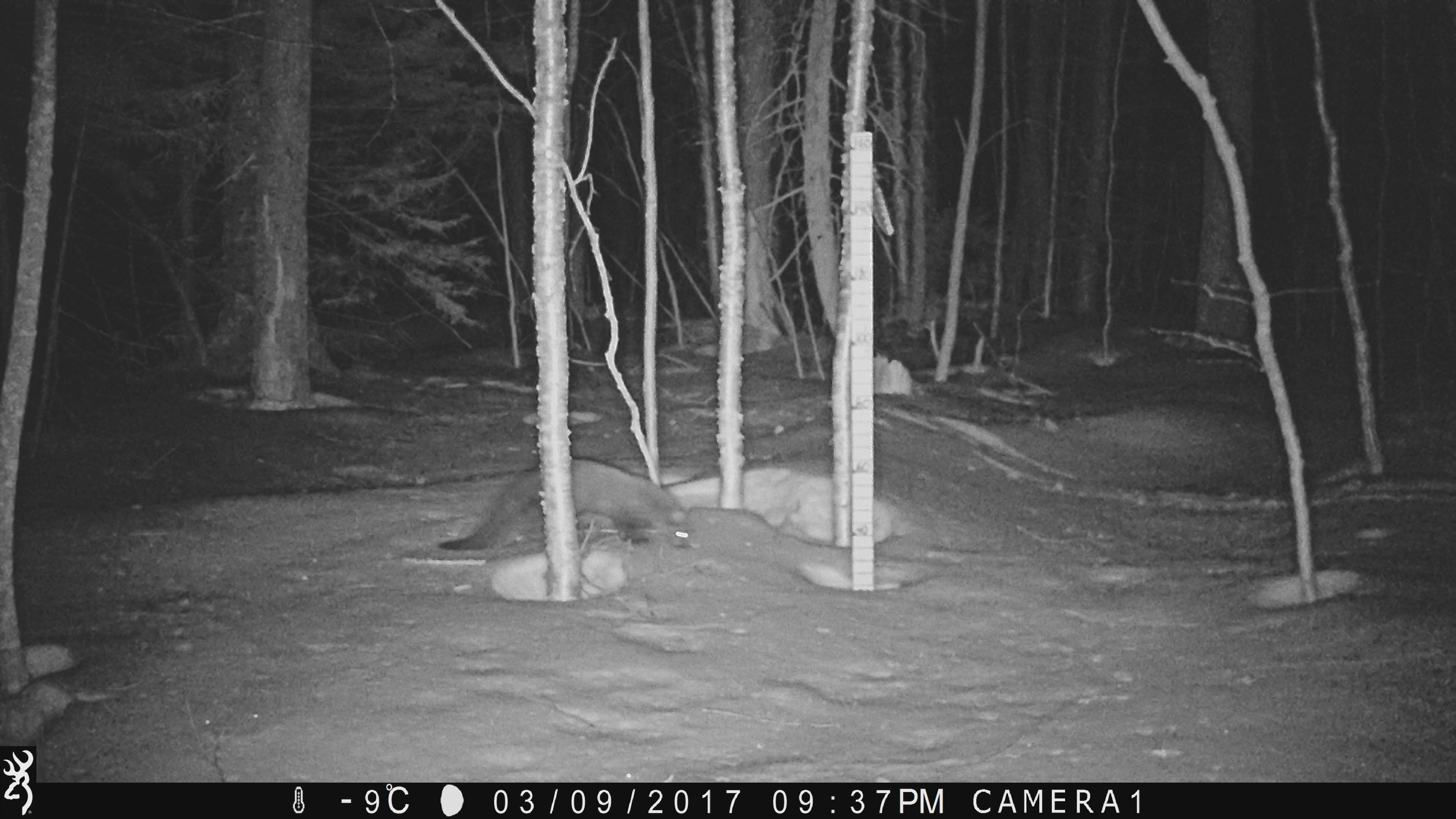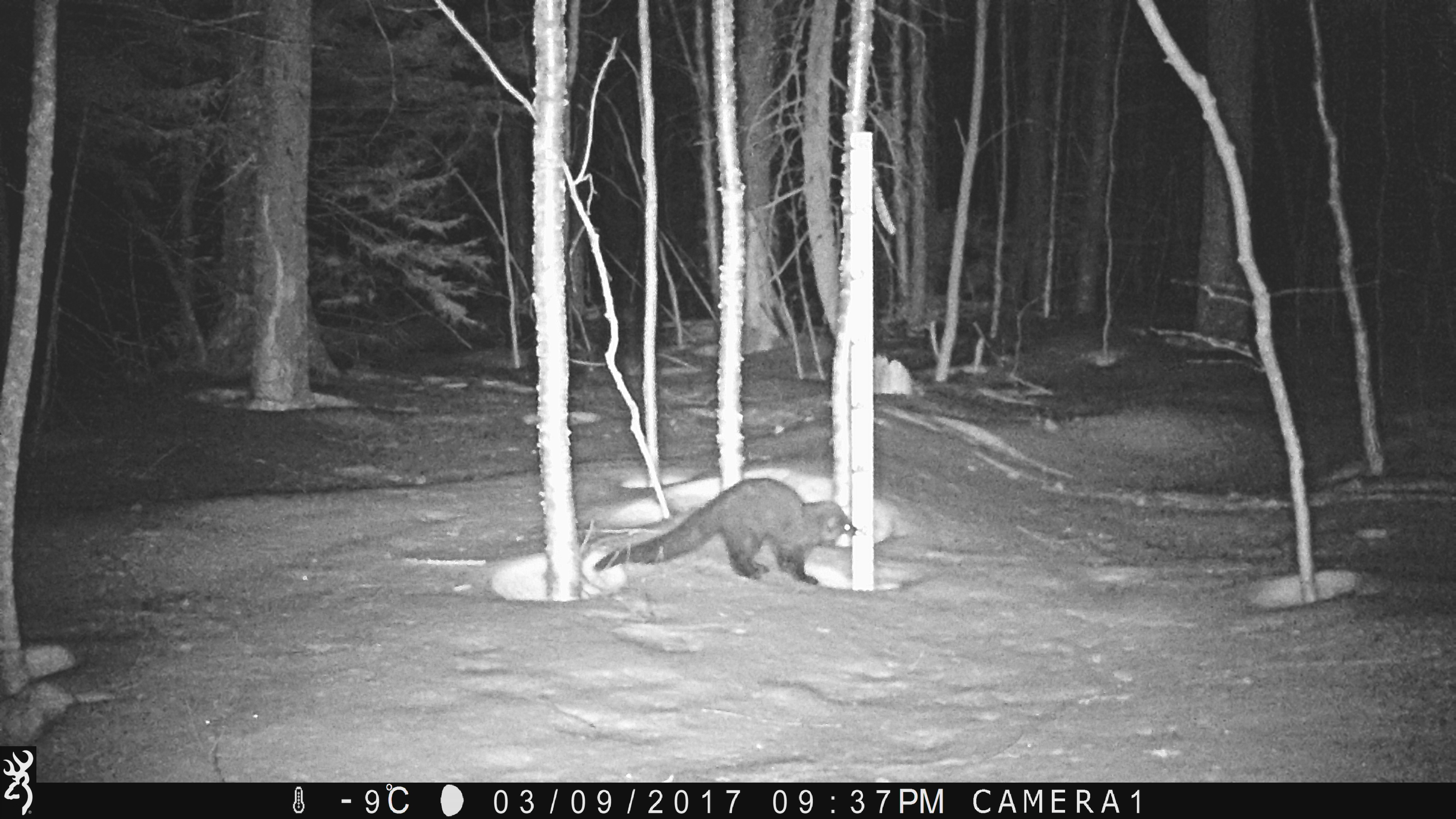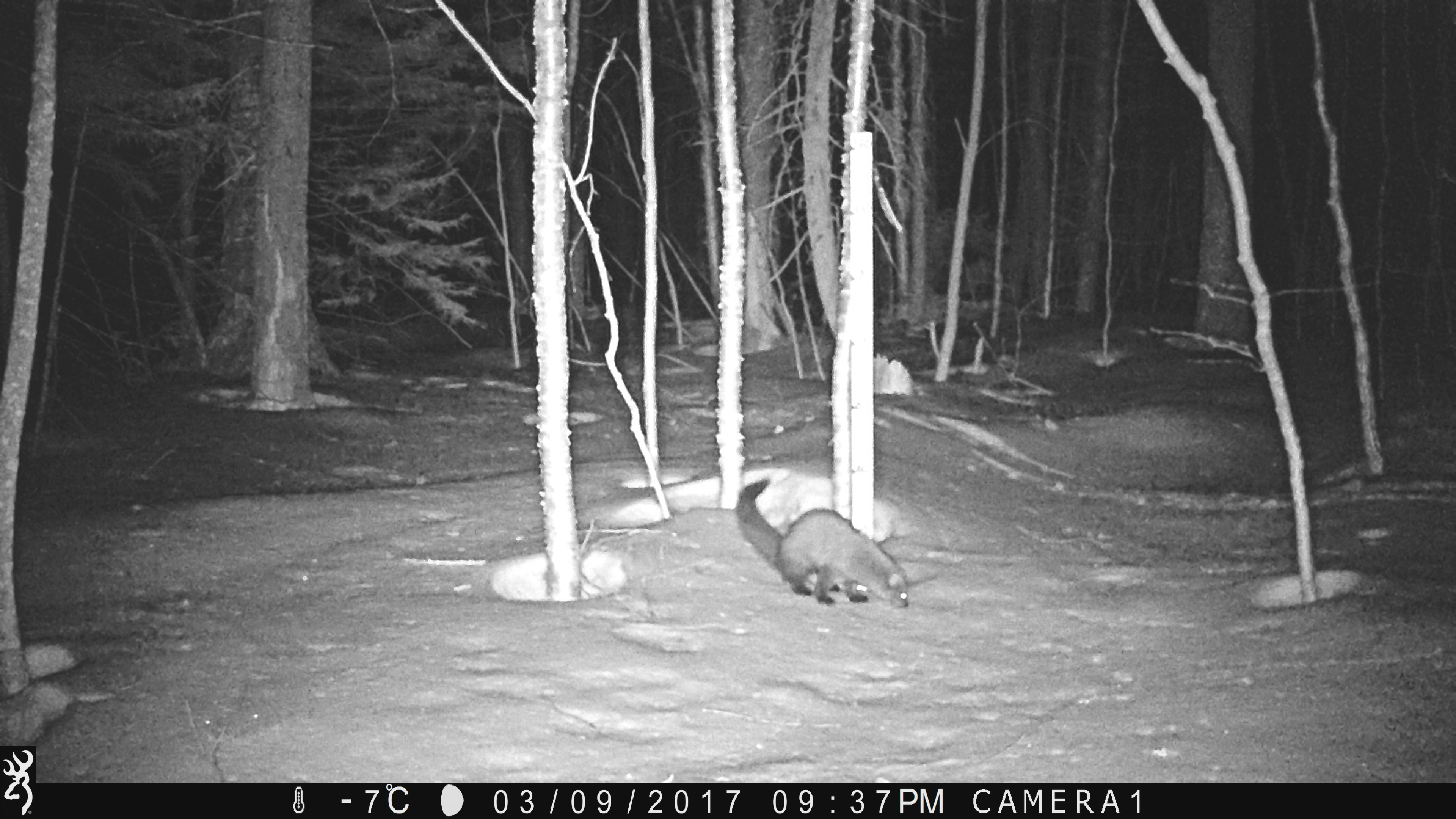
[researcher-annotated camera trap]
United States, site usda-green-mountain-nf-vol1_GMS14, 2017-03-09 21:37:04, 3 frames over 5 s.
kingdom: Animalia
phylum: Chordata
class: Mammalia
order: Carnivora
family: Mustelidae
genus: Pekania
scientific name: Pekania pennanti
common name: fisher